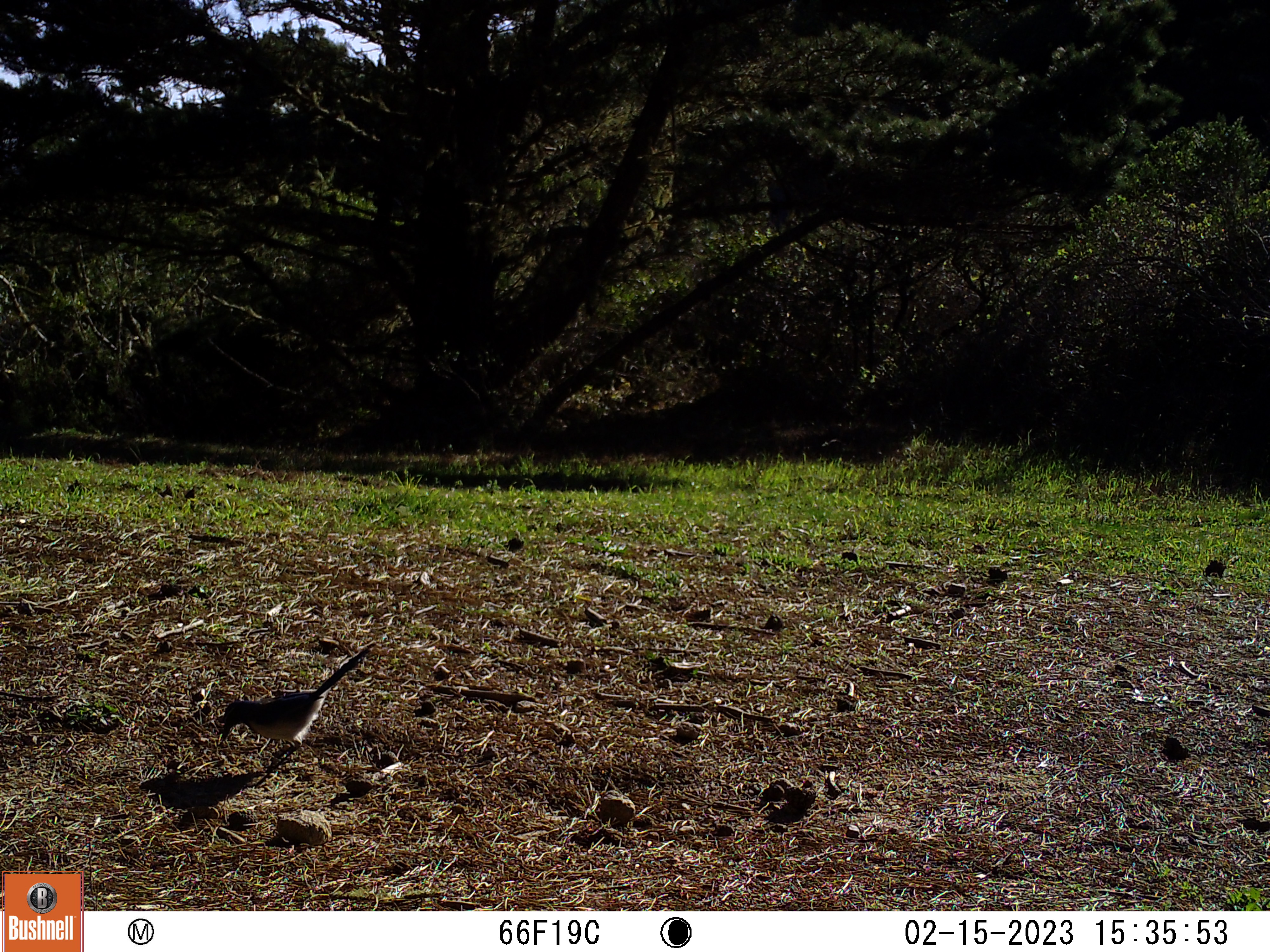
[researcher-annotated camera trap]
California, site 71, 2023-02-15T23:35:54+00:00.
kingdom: Animalia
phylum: Chordata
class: Aves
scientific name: Aves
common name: bird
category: unknown bird